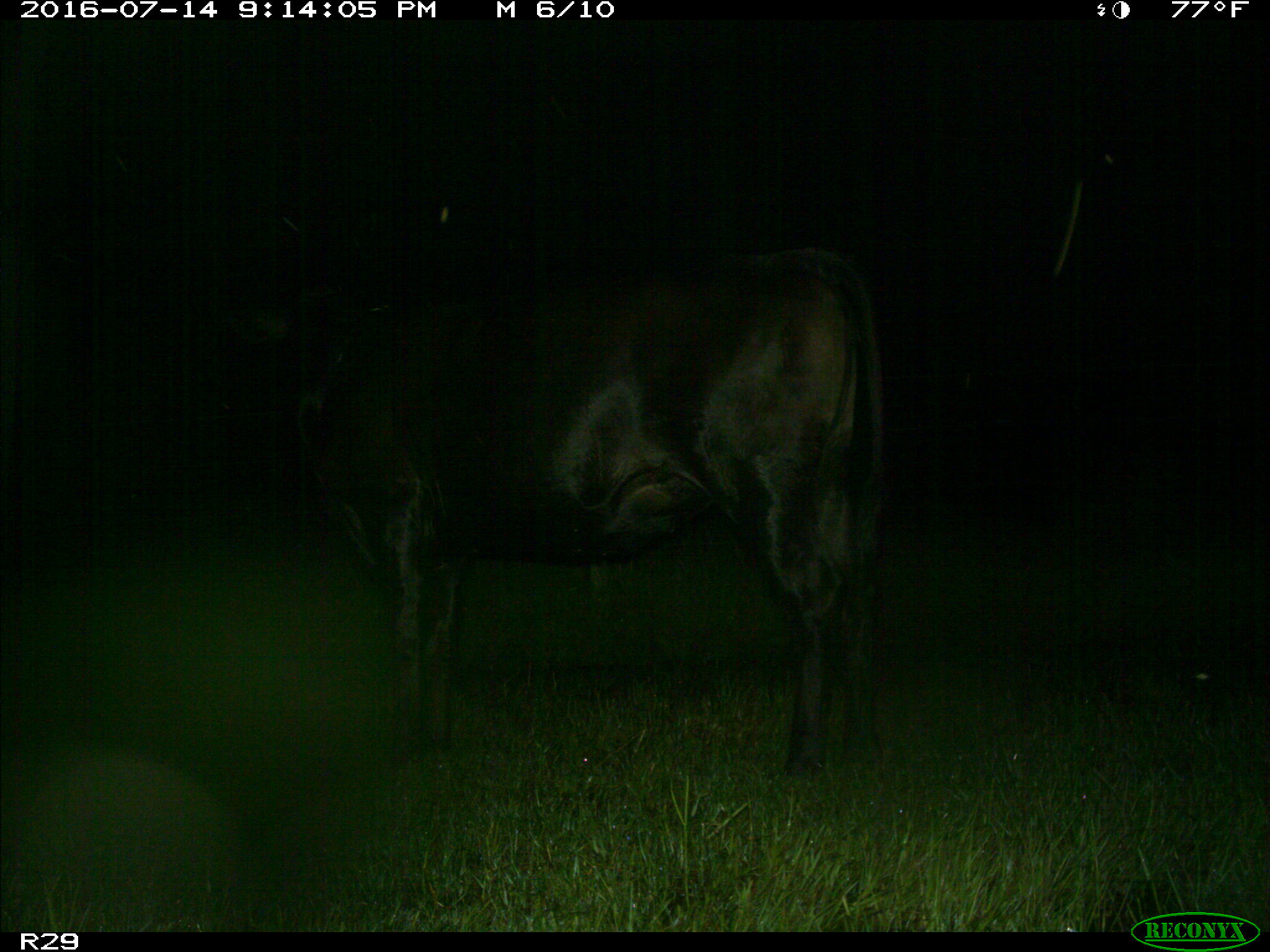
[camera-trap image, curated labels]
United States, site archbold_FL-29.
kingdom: Animalia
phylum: Chordata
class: Mammalia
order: Artiodactyla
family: Bovidae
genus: Bos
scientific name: Bos taurus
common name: domestic cow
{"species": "Bos taurus (domestic cow)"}